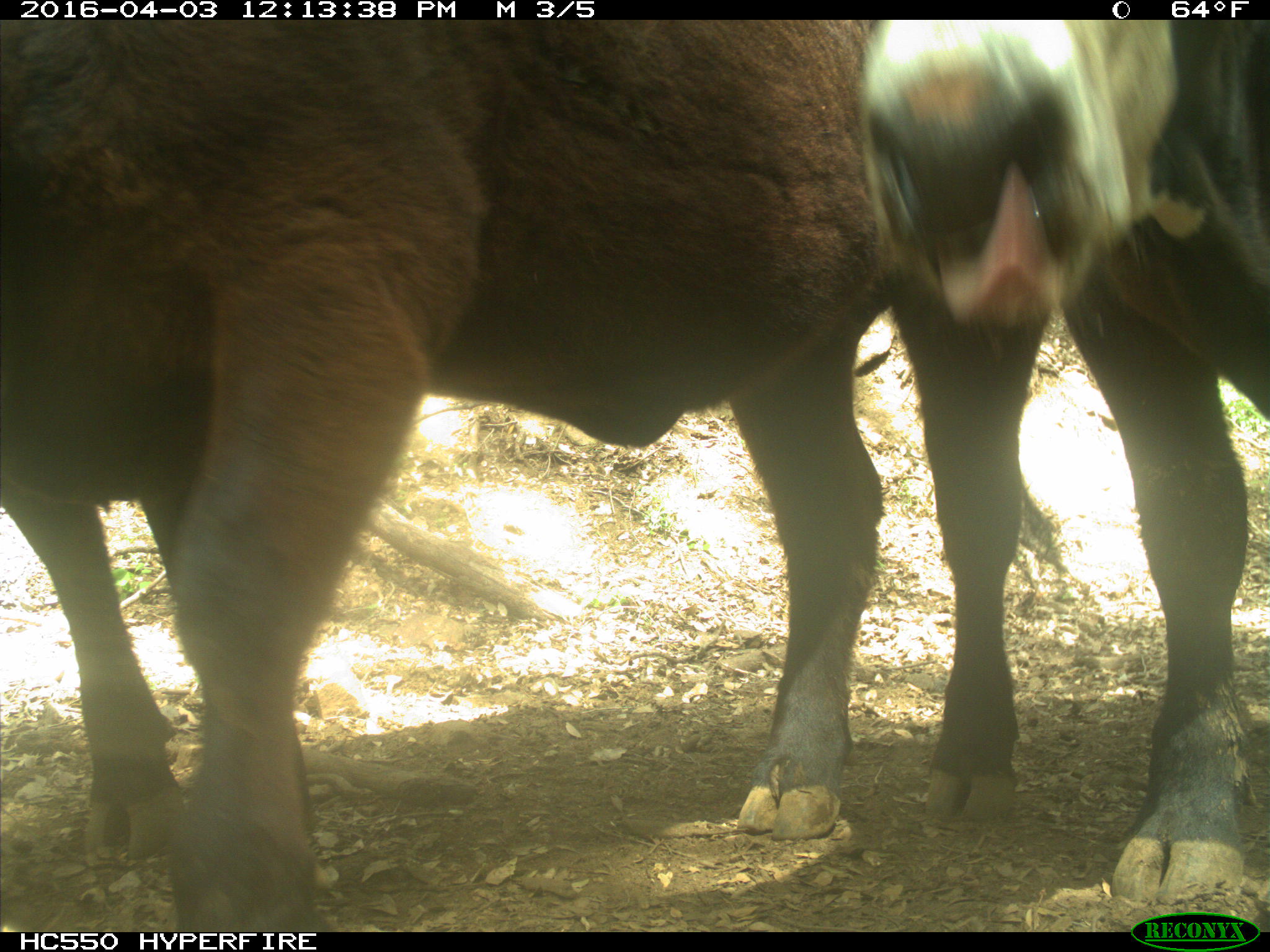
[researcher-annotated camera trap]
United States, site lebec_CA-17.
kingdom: Animalia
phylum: Chordata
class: Mammalia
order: Artiodactyla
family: Bovidae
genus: Bos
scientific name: Bos taurus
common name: domestic cow